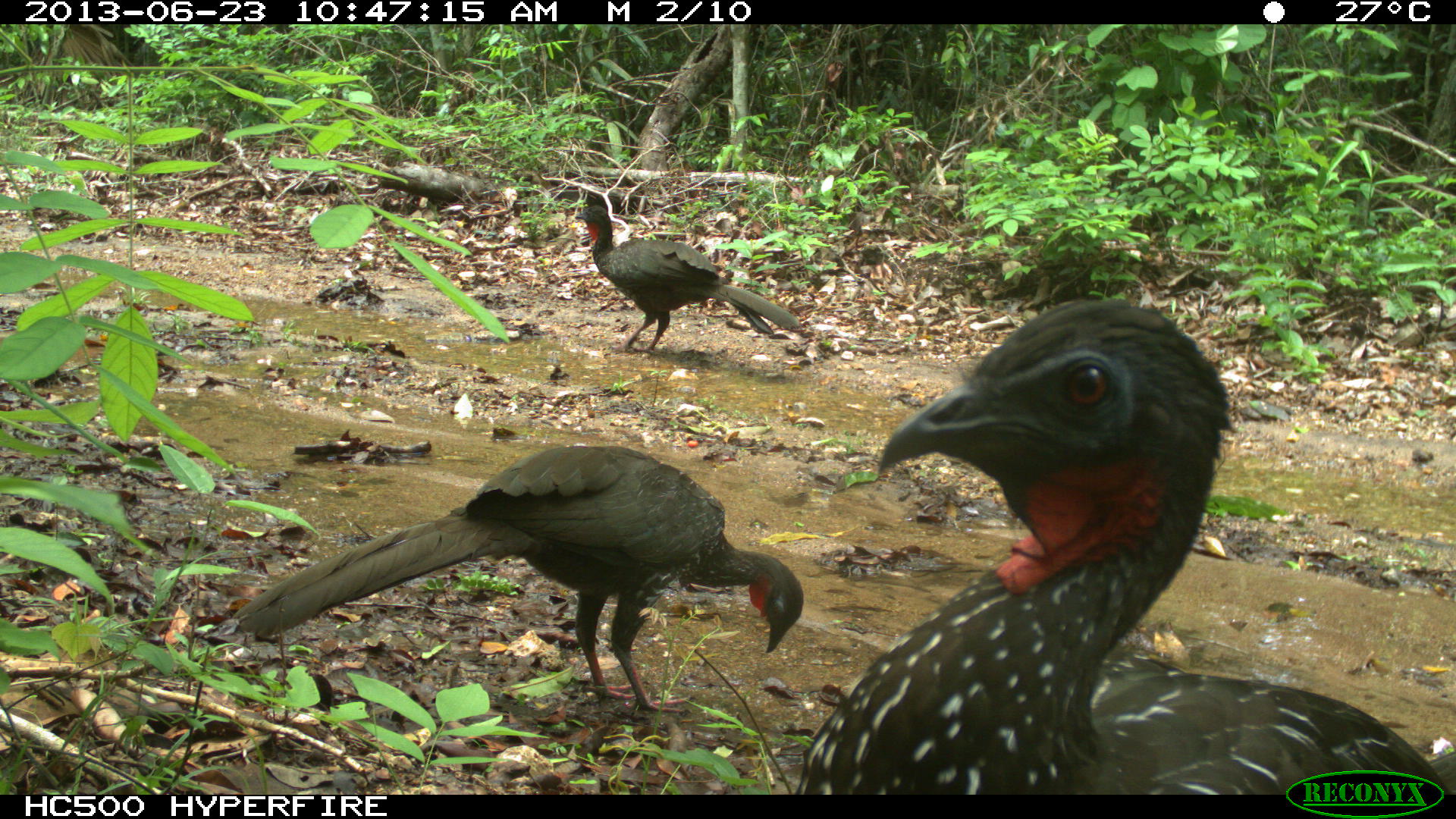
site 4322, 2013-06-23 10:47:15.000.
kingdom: Animalia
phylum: Chordata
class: Aves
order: Galliformes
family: Cracidae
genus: Penelope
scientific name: Penelope purpurascens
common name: crested guan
Penelope purpurascens (crested guan), count 4.